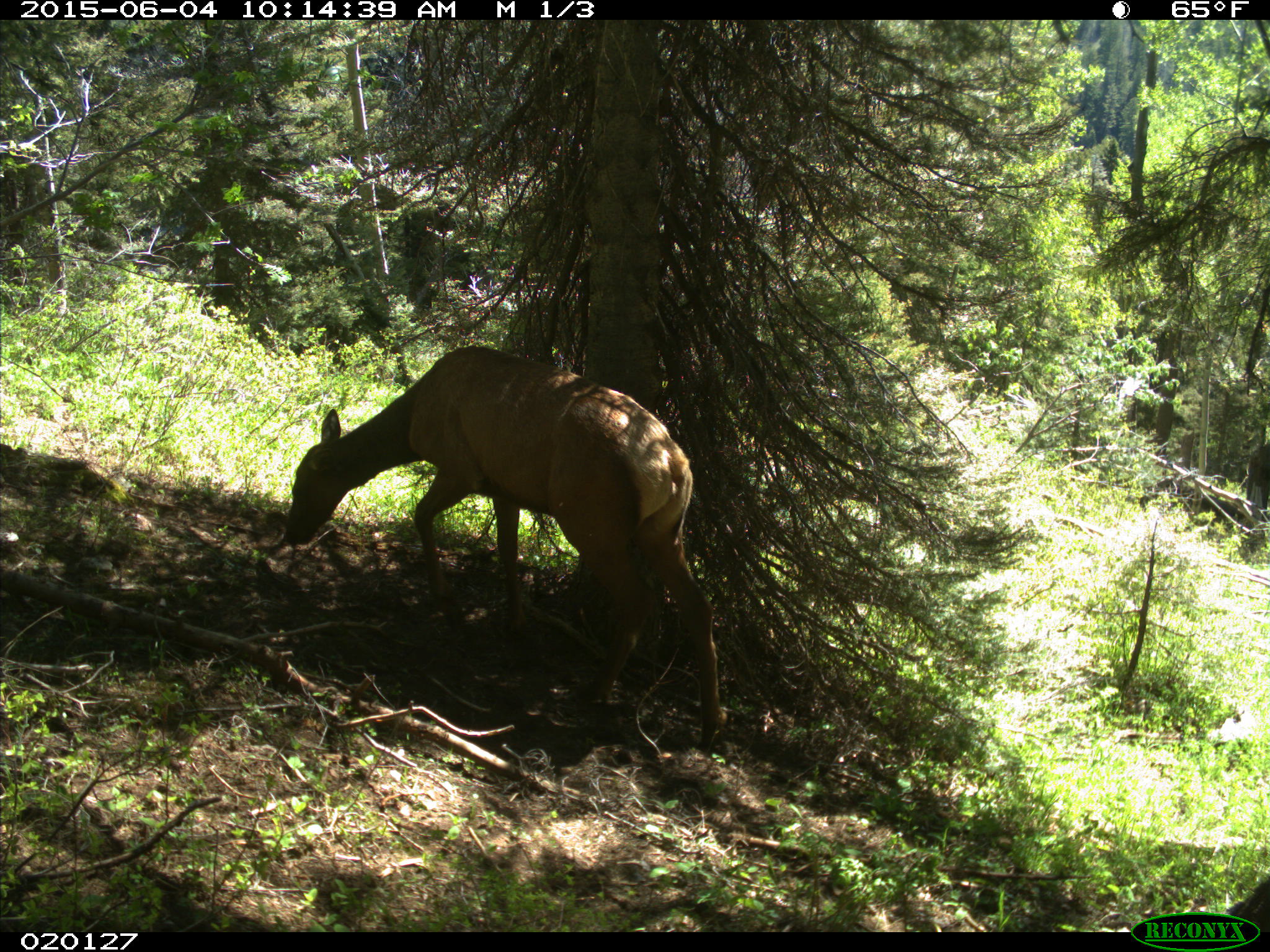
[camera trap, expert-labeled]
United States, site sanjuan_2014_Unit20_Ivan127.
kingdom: Animalia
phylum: Chordata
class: Mammalia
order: Artiodactyla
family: Cervidae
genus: Cervus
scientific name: Cervus elaphus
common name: red deer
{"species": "Cervus elaphus (red deer)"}